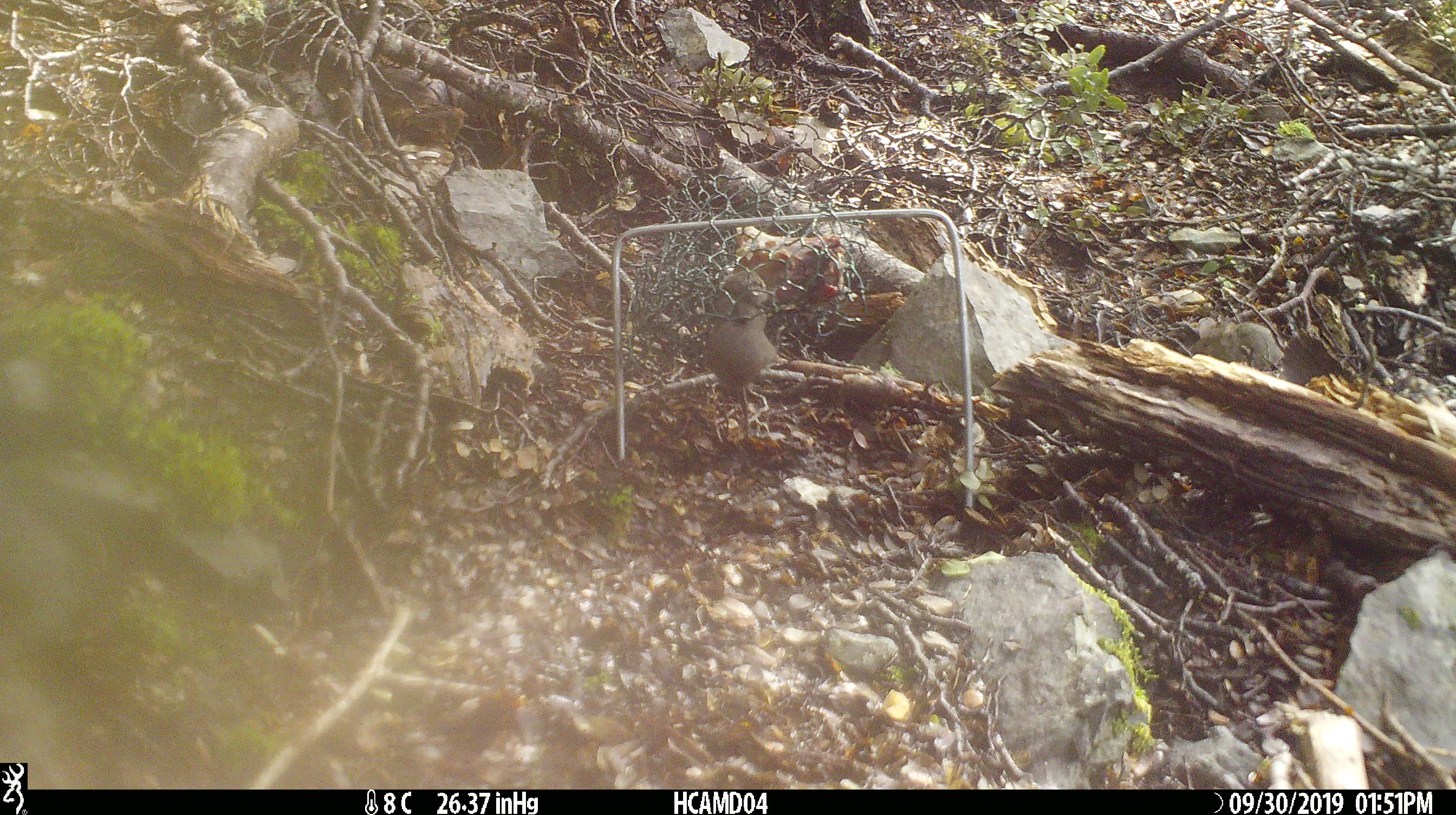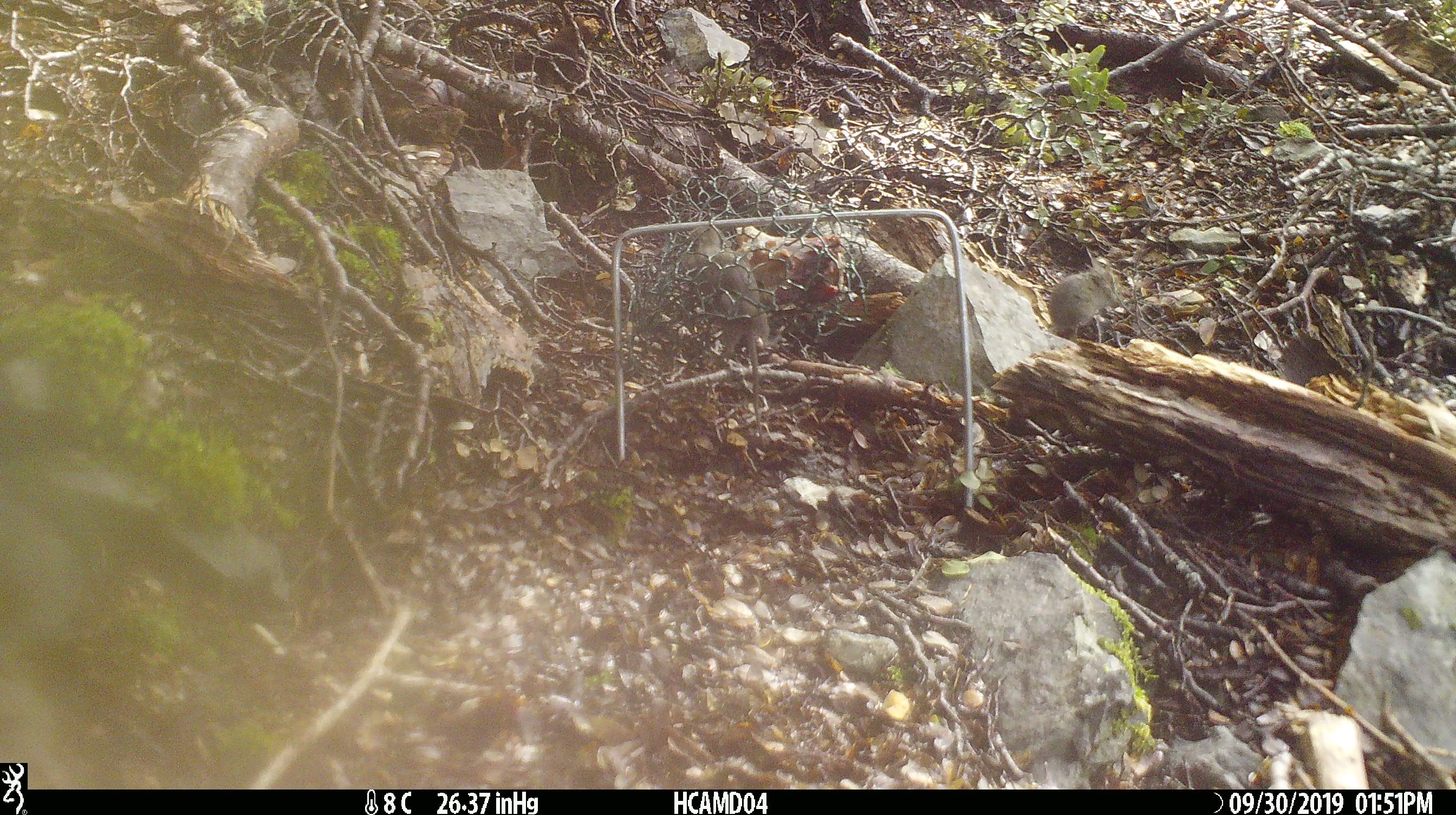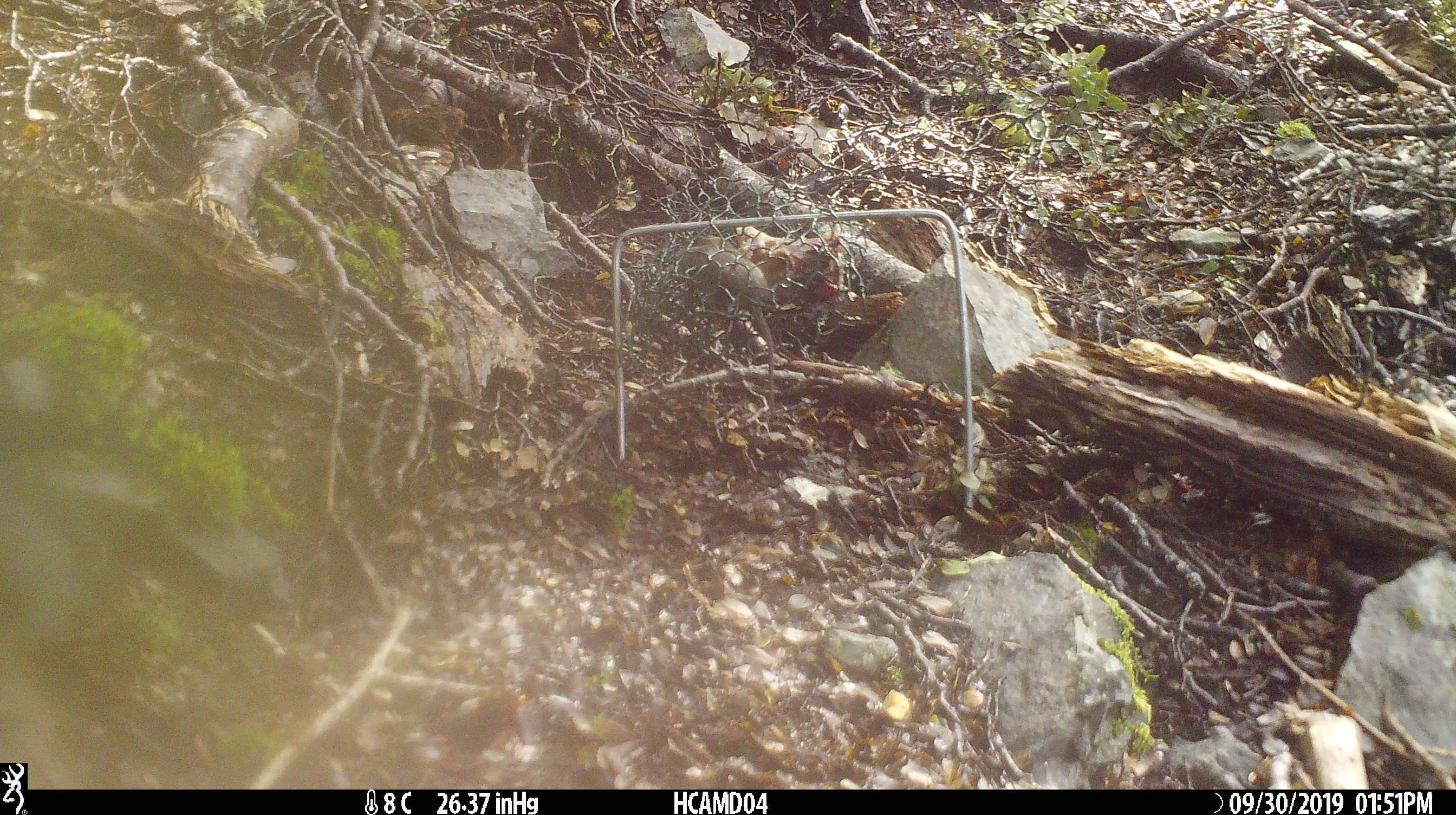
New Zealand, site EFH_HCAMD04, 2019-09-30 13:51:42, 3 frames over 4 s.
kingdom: Animalia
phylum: Chordata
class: Mammalia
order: Rodentia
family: Muridae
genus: Mus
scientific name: Mus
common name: mouse